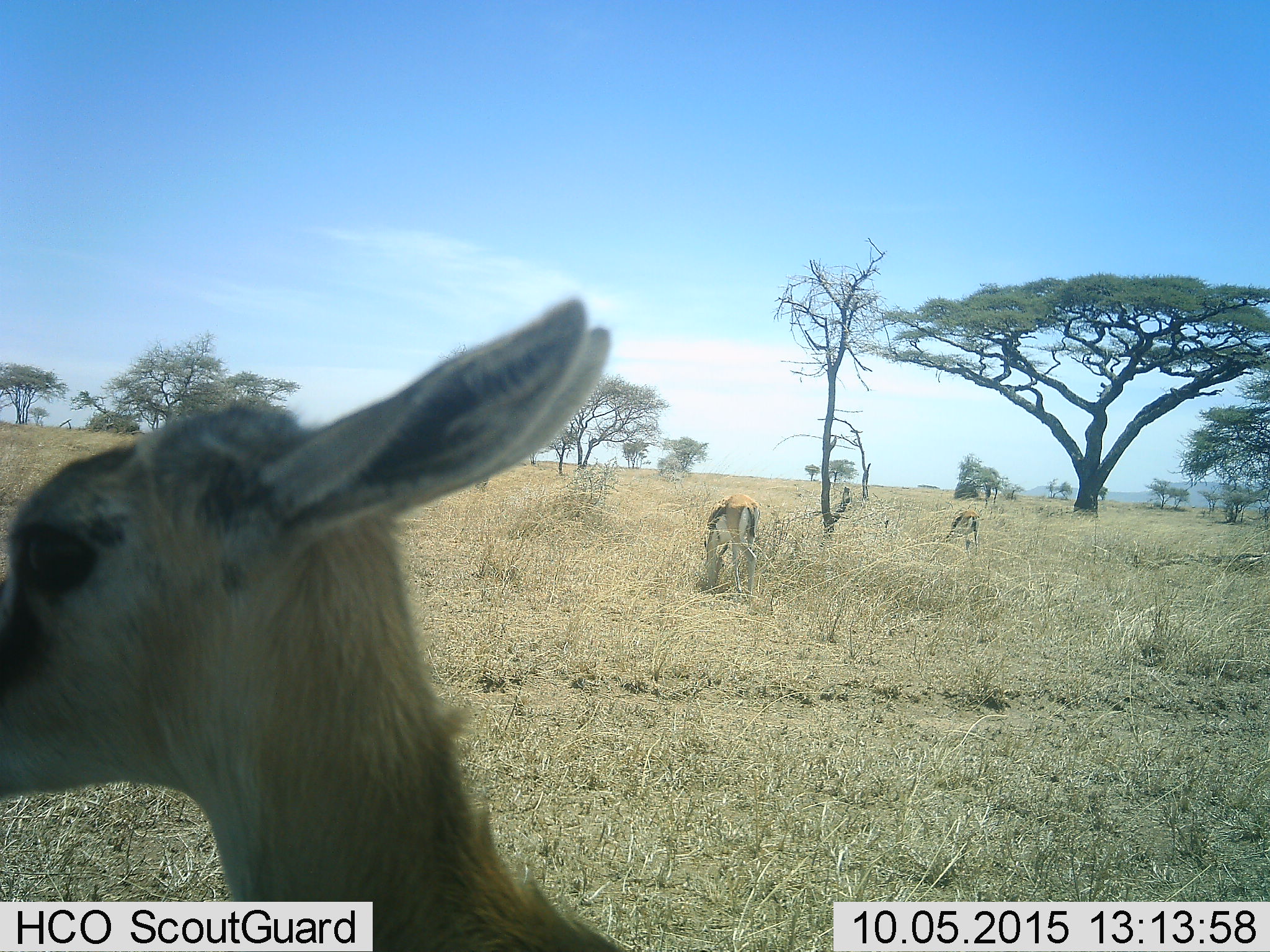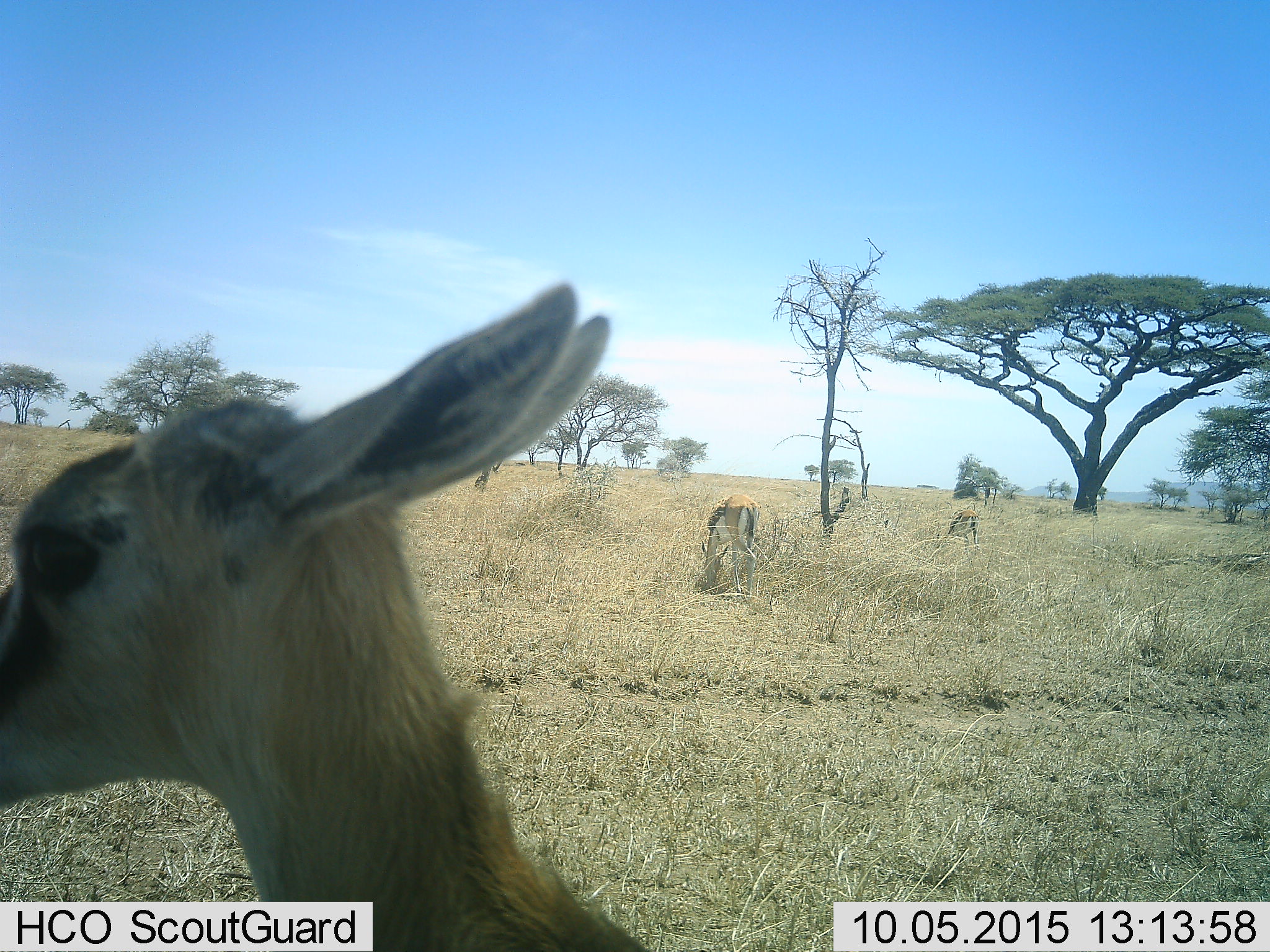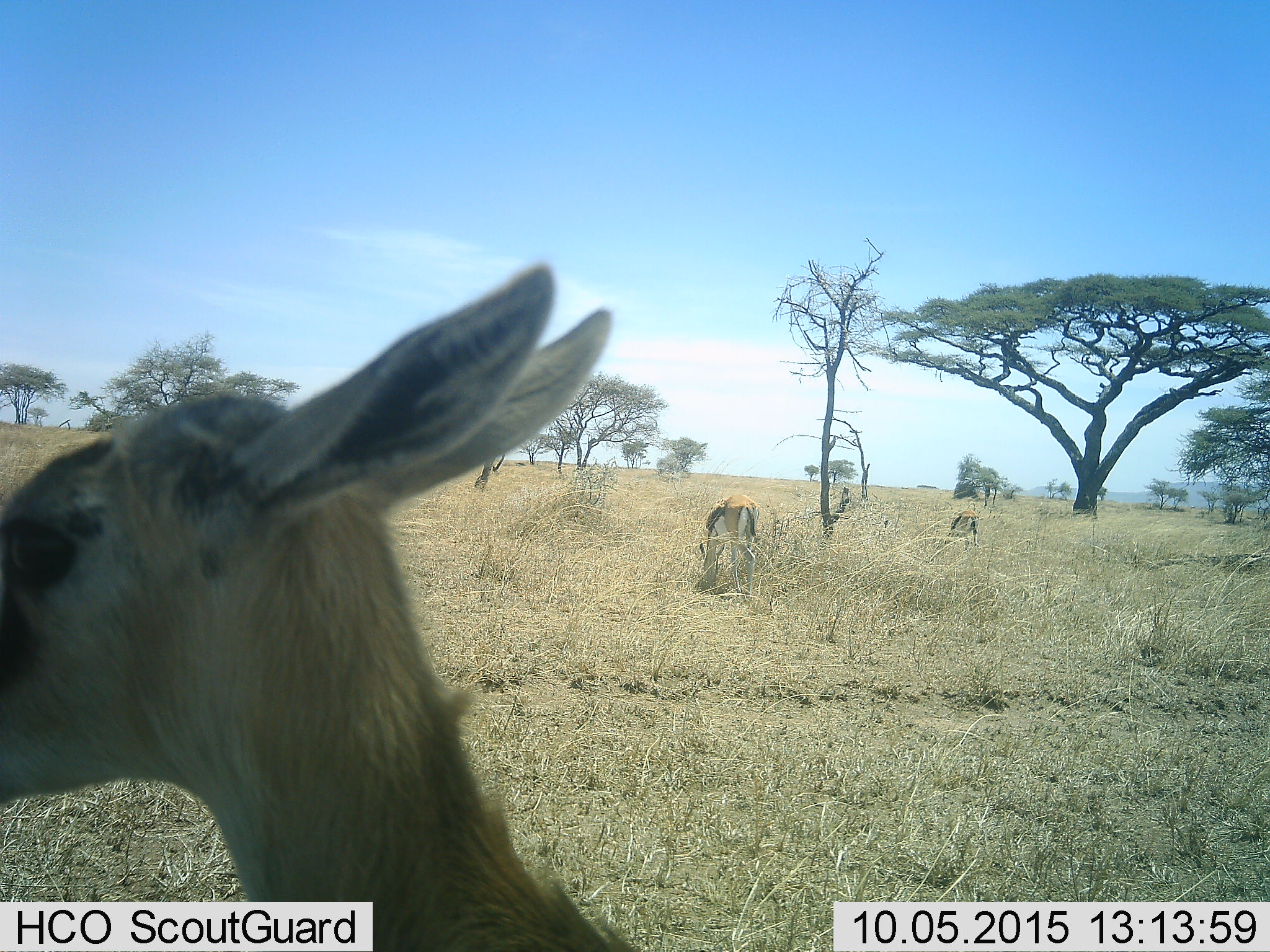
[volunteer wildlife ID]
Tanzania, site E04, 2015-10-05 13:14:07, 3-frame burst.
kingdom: Animalia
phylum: Chordata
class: Mammalia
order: Artiodactyla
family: Bovidae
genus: Eudorcas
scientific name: Eudorcas thomsonii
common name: thomson's gazelle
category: gazellethomsons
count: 3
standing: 60%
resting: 7%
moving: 13%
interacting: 0%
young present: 27%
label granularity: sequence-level